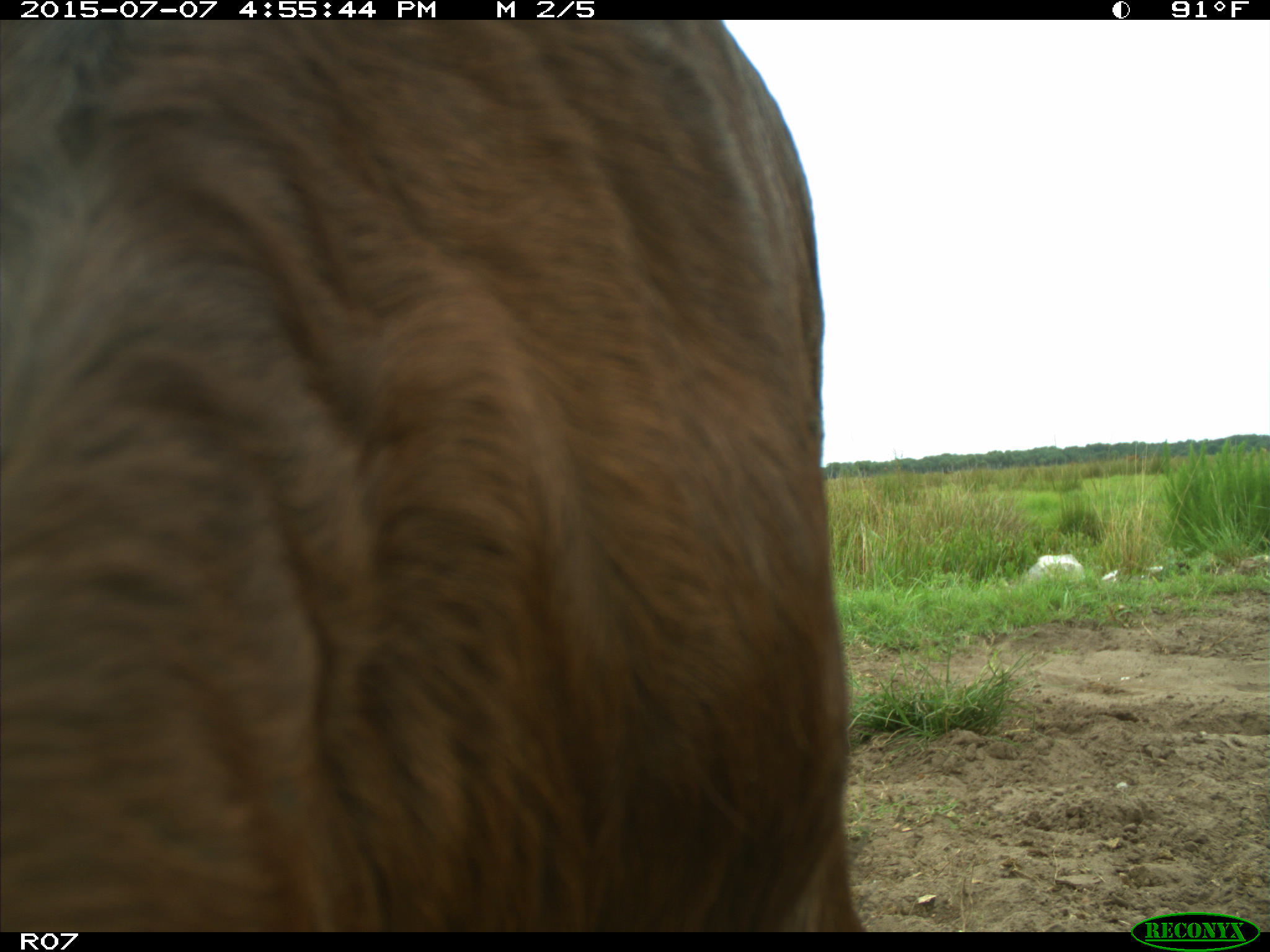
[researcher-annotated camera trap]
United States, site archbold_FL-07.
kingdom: Animalia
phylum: Chordata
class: Mammalia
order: Artiodactyla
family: Bovidae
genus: Bos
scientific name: Bos taurus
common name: domestic cow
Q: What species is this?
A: Bos taurus (domestic cow).